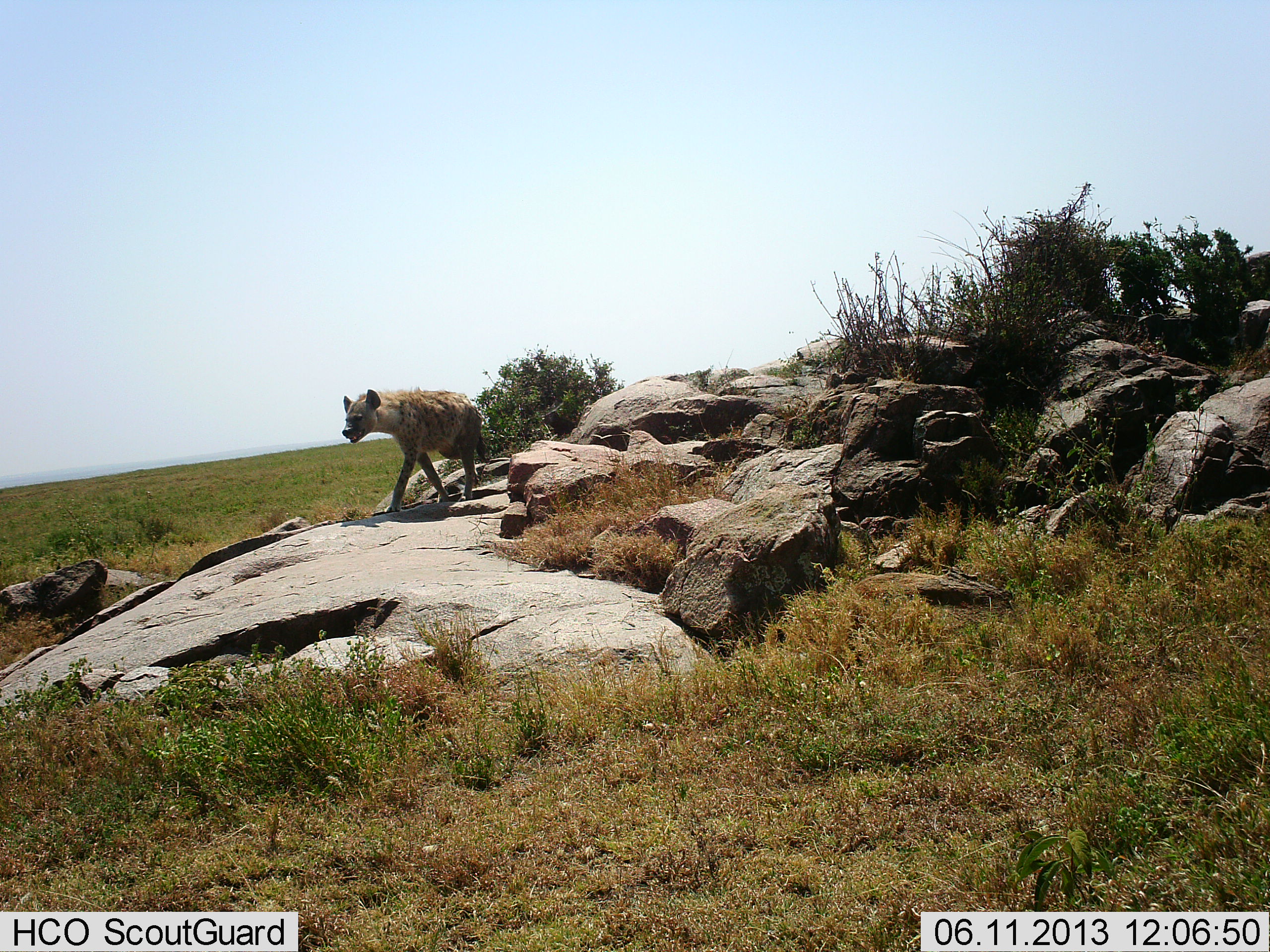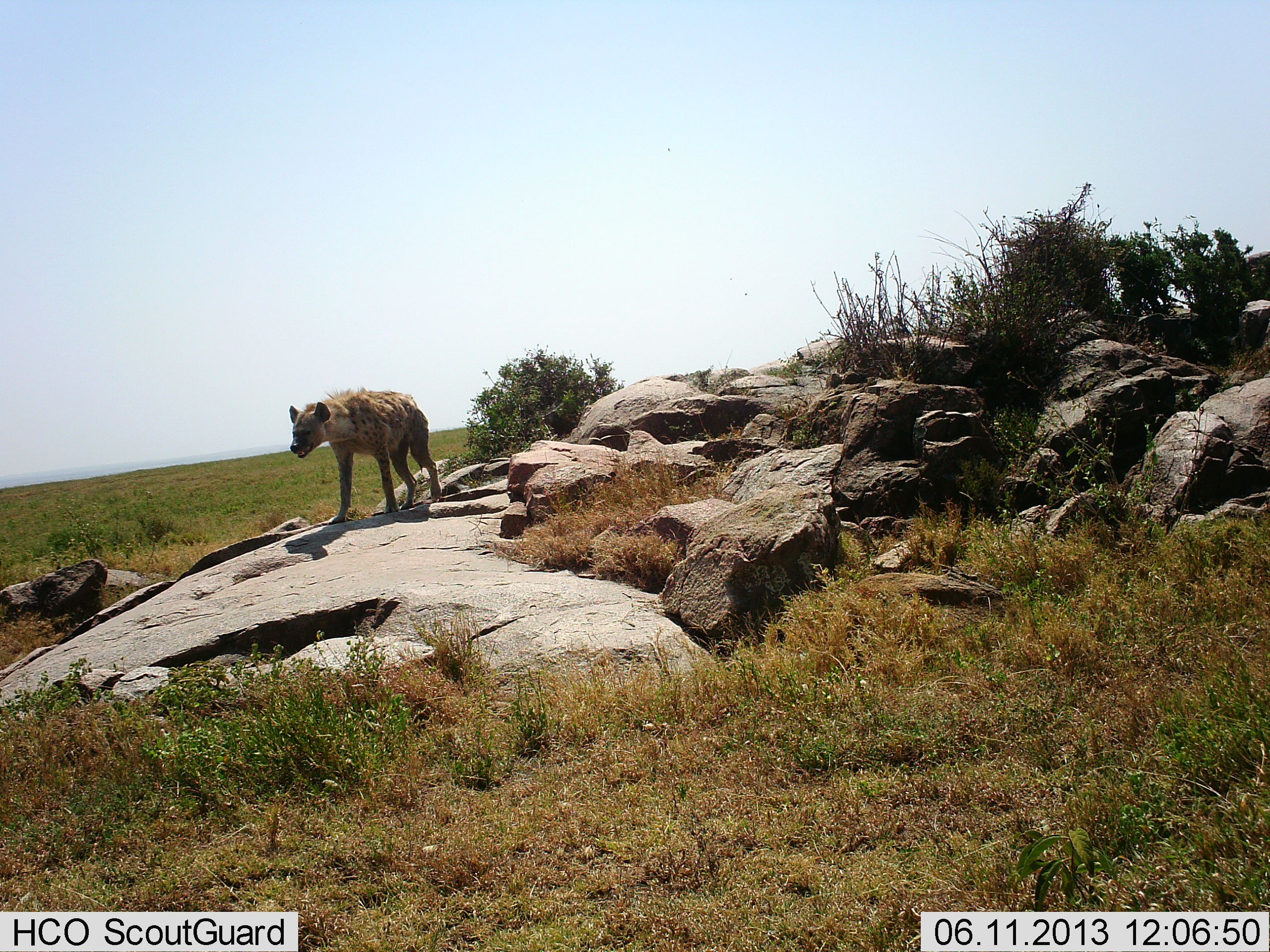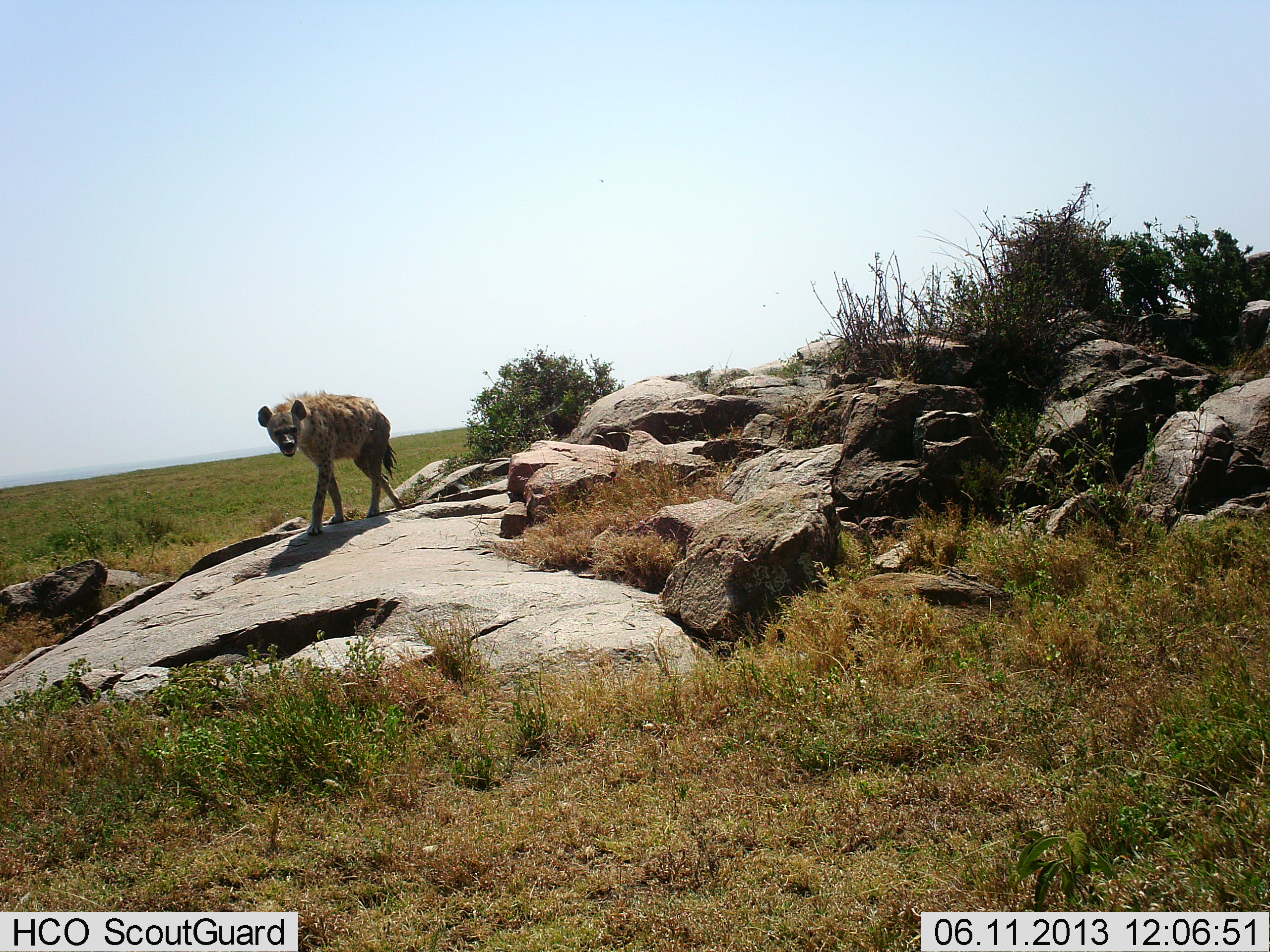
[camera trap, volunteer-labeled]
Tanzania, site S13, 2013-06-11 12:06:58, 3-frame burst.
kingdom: Animalia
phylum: Chordata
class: Mammalia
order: Carnivora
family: Hyaenidae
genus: Crocuta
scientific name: Crocuta crocuta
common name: spotted hyena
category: hyenaspotted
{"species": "hyenaspotted (spotted hyena) (Crocuta crocuta)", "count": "1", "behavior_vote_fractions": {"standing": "10%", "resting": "0%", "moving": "100%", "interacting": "0%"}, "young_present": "0%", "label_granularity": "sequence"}